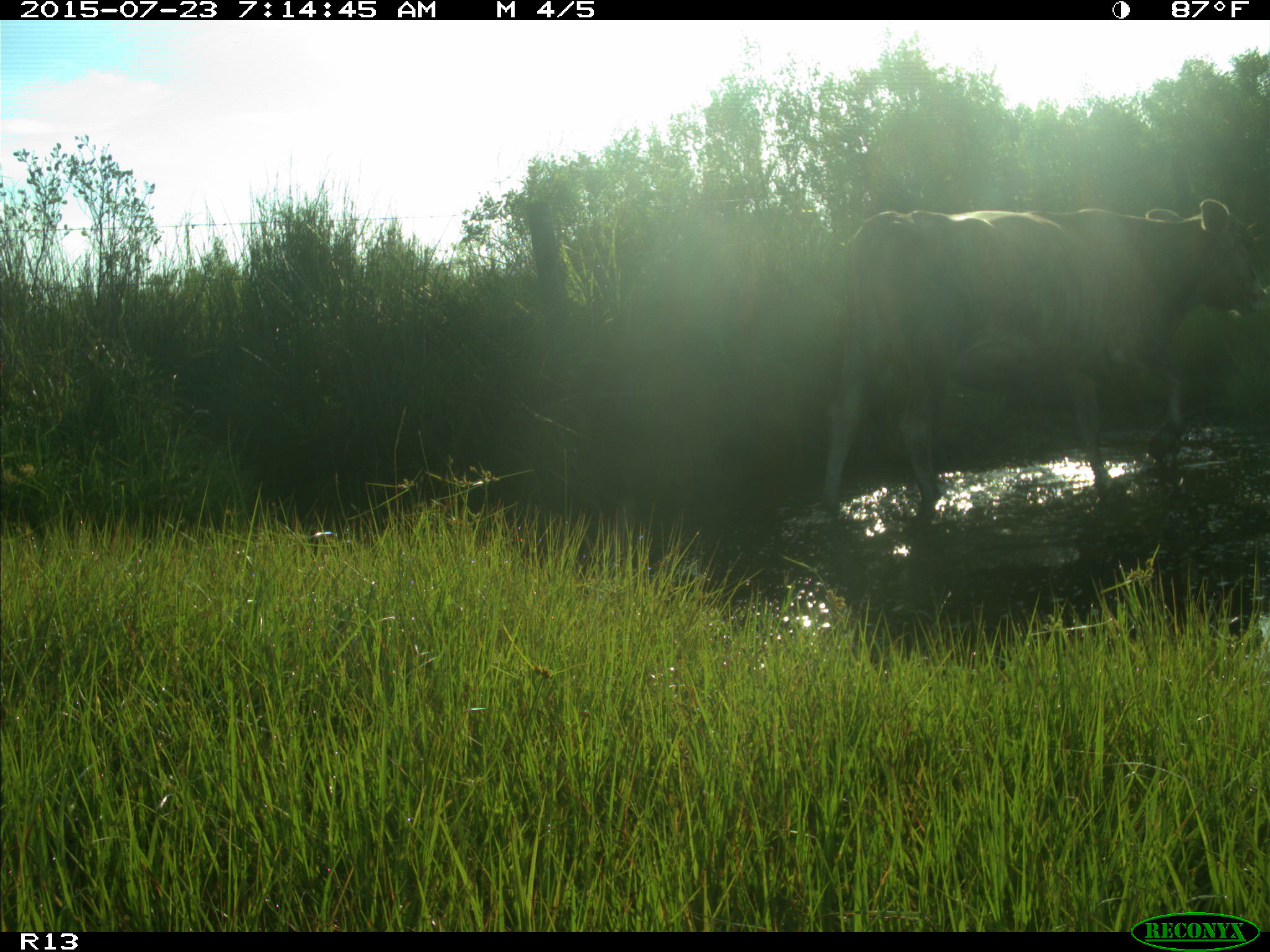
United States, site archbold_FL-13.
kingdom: Animalia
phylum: Chordata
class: Mammalia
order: Artiodactyla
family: Bovidae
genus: Bos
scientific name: Bos taurus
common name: domestic cow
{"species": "Bos taurus (domestic cow)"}